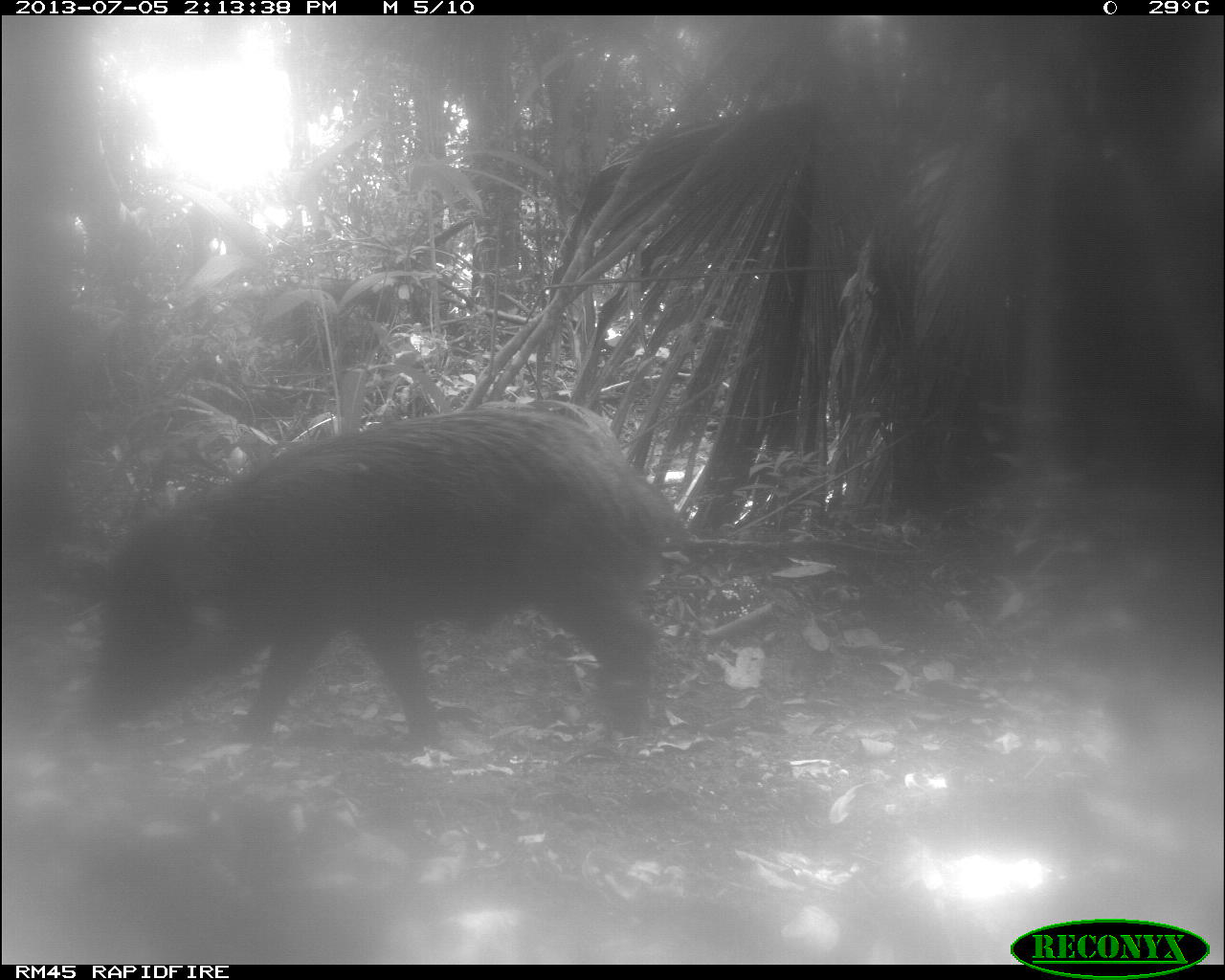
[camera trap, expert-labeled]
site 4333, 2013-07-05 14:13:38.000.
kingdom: Animalia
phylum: Chordata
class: Mammalia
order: Artiodactyla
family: Tayassuidae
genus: Tayassu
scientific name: Tayassu pecari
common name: white-lipped peccary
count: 1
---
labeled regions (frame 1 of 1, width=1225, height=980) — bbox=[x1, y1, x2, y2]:
tayassu pecari: bbox=[85, 401, 674, 751]